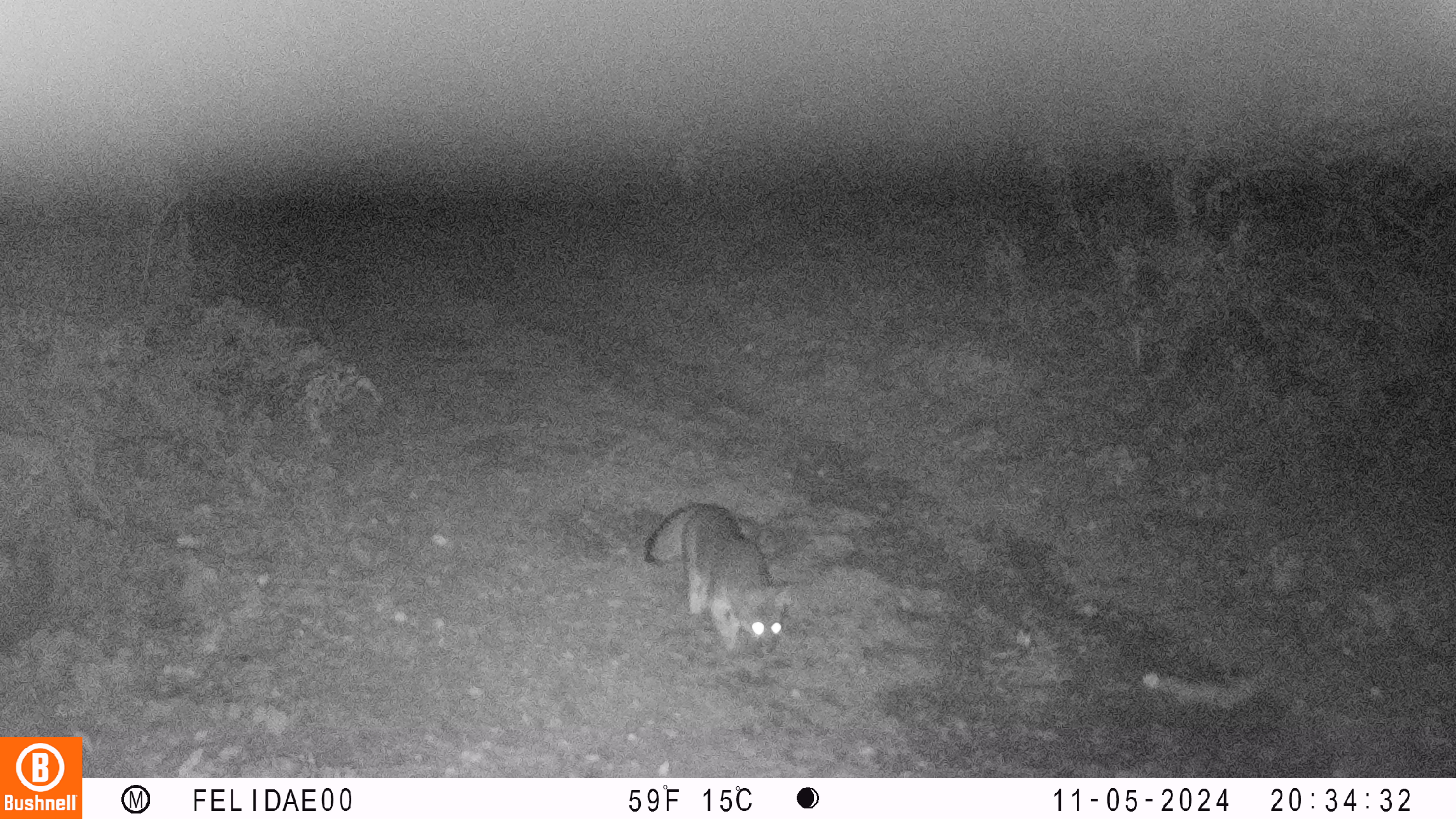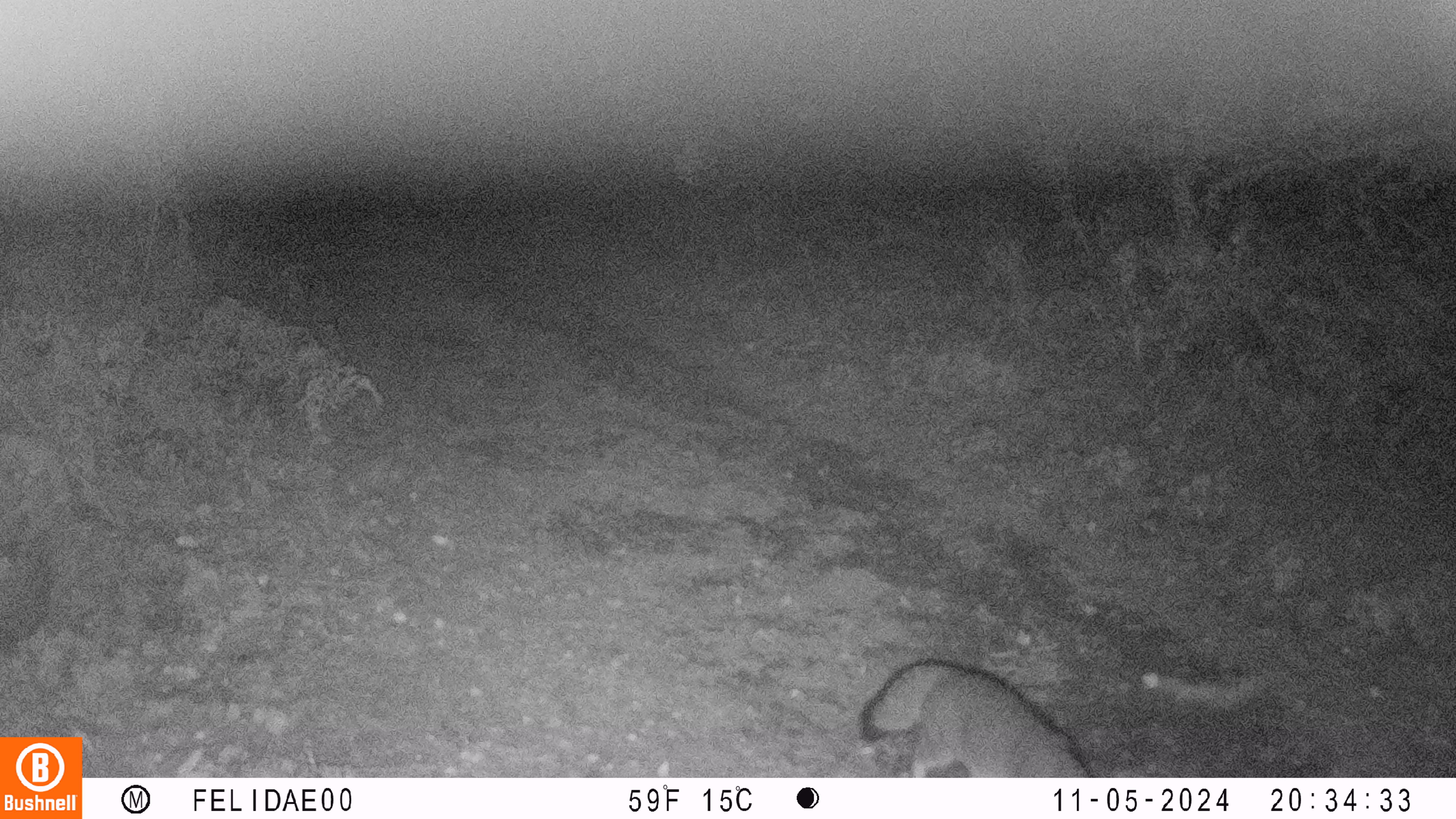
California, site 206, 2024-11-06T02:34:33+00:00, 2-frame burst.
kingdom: Animalia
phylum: Chordata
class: Mammalia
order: Carnivora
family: Canidae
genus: Urocyon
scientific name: Urocyon cinereoargenteus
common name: gray fox